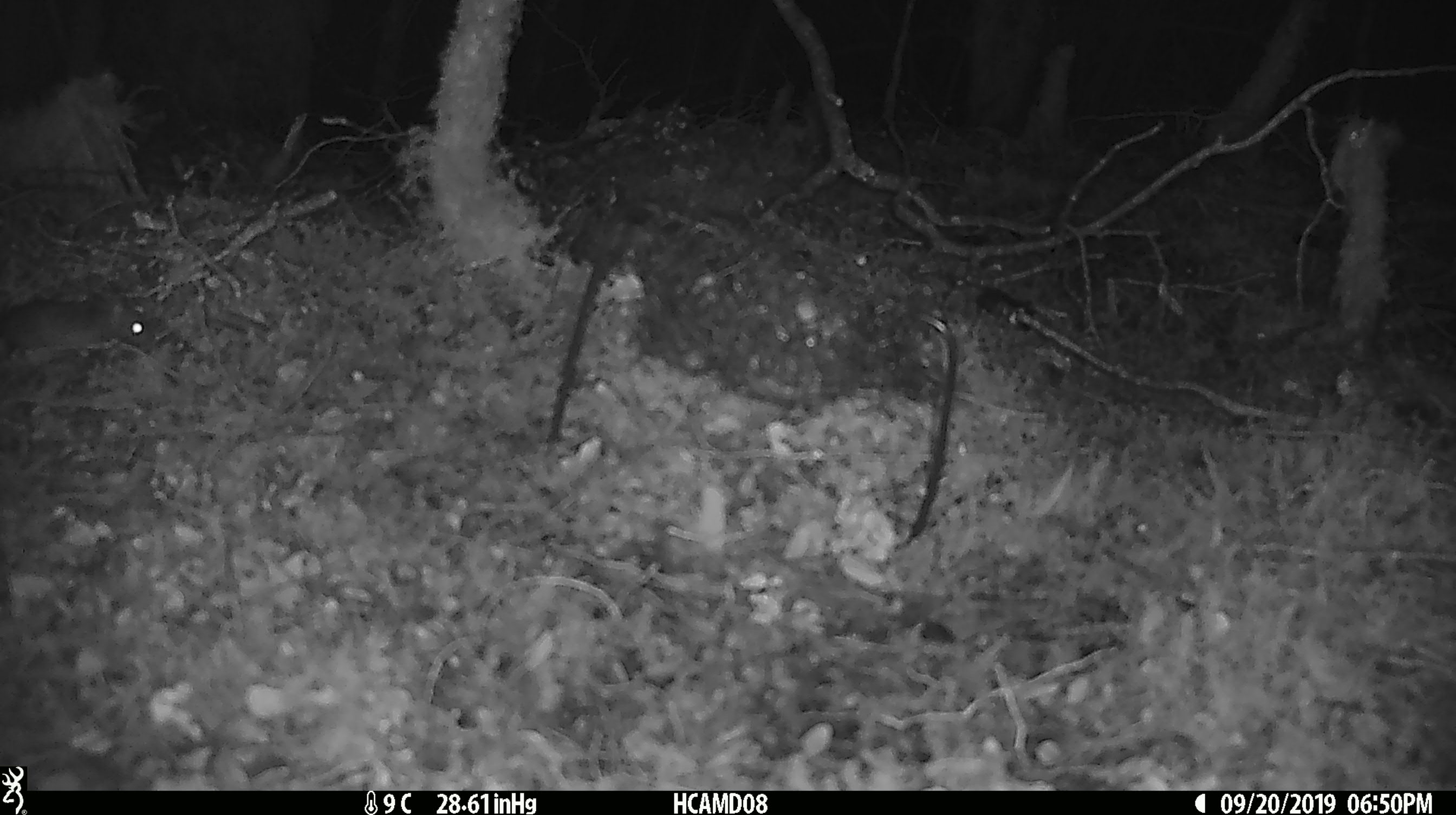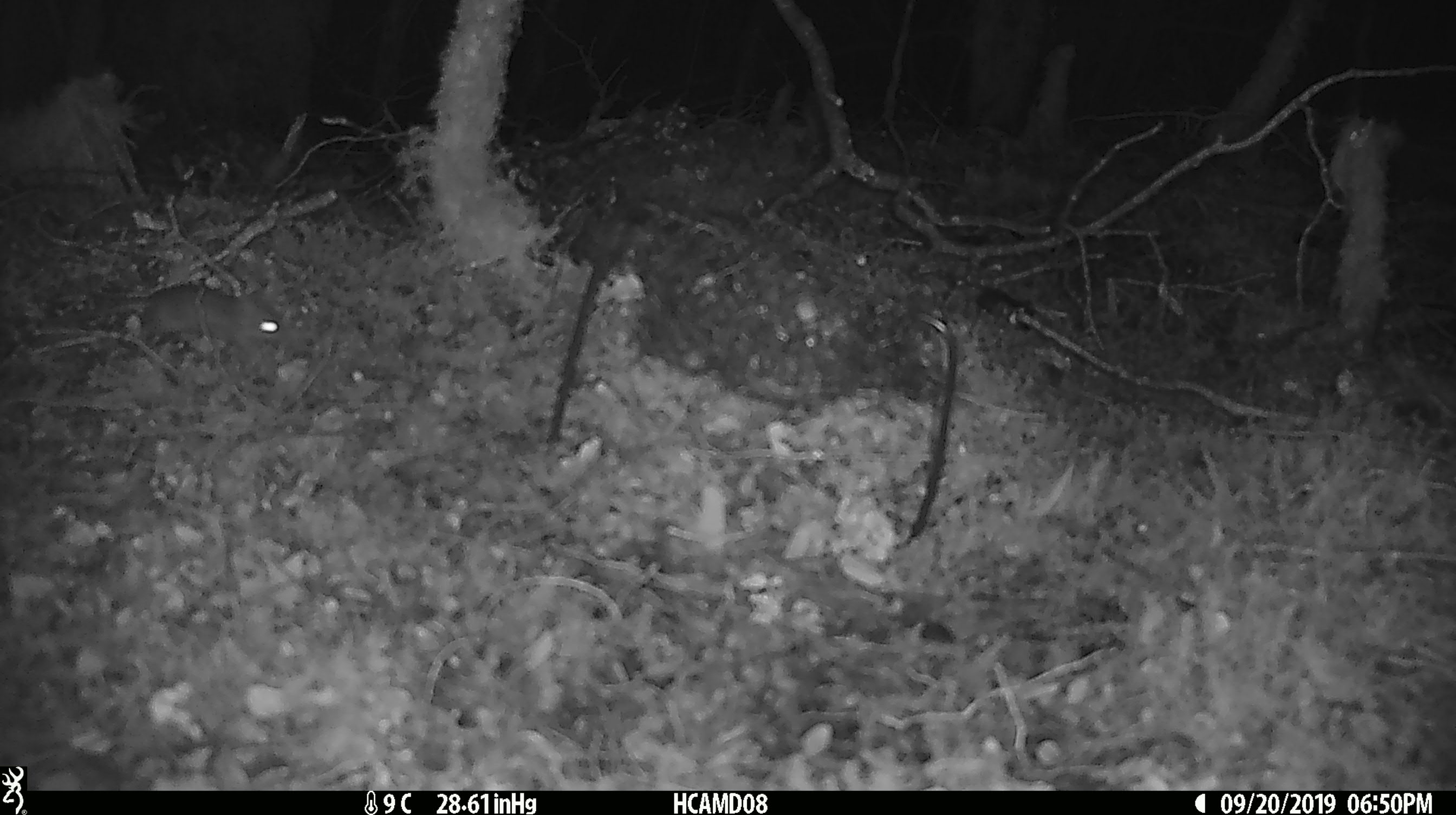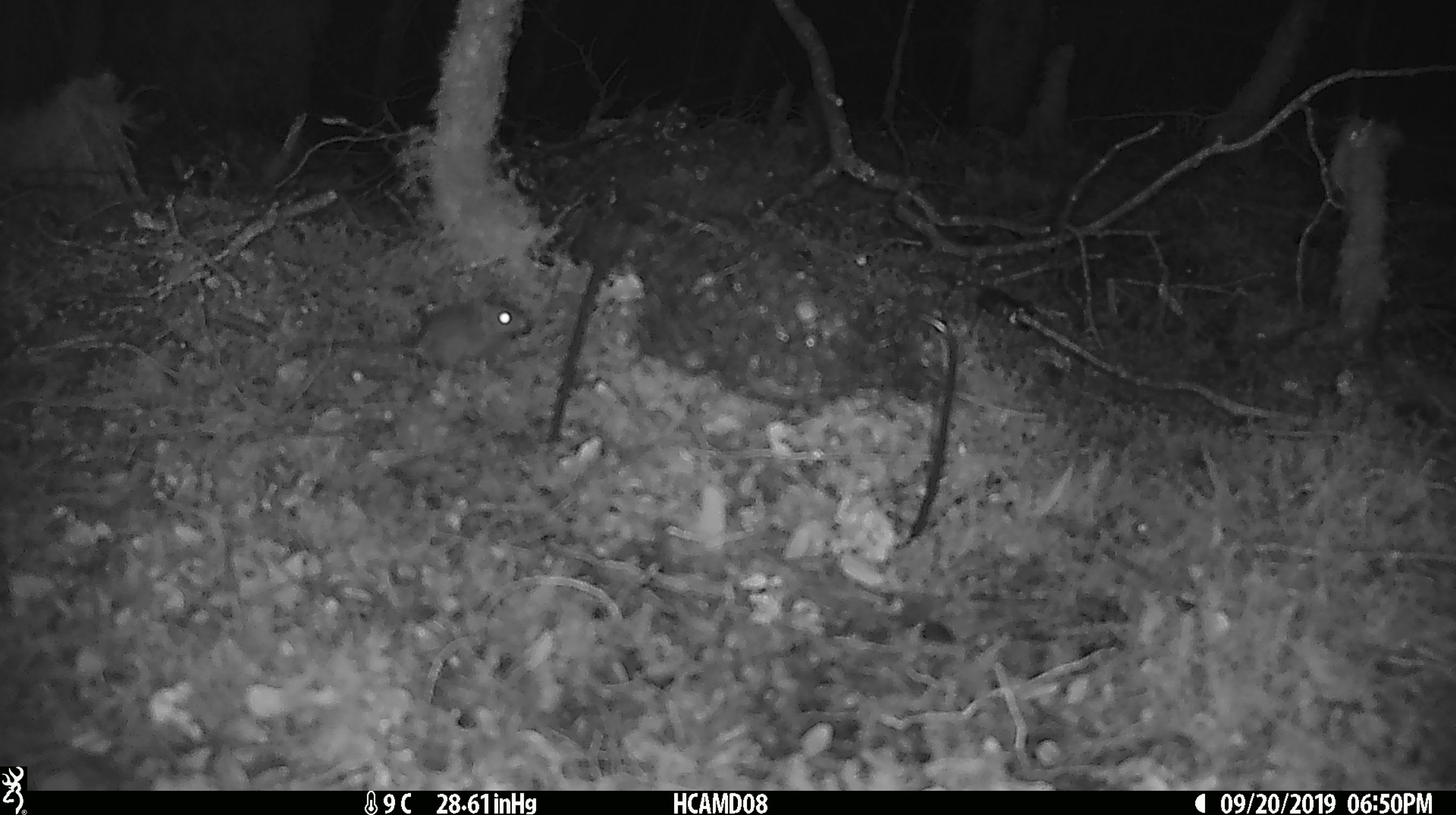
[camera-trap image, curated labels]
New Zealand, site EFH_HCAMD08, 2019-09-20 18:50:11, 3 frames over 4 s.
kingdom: Animalia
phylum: Chordata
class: Mammalia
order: Rodentia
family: Muridae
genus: Mus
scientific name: Mus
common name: mouse